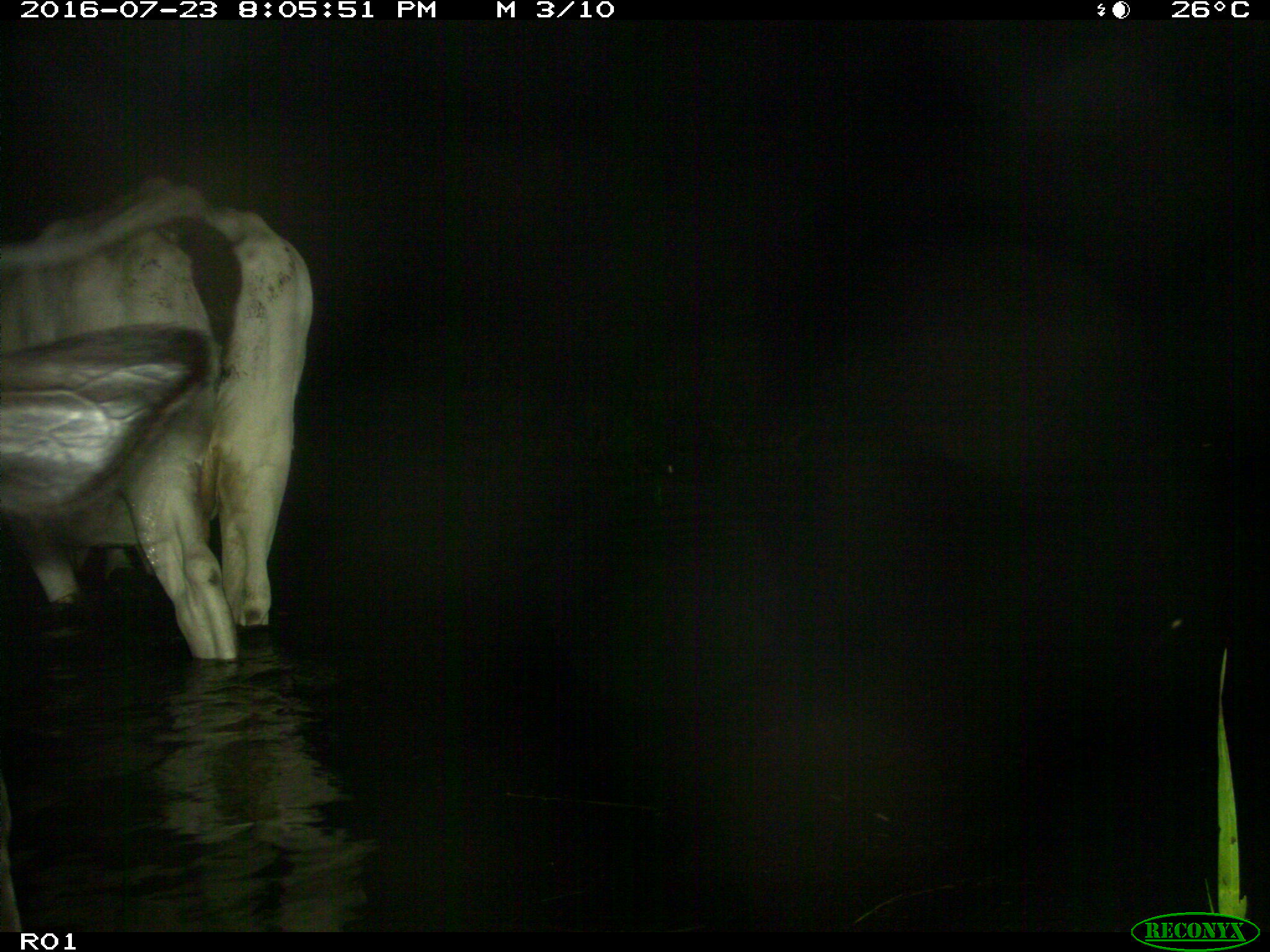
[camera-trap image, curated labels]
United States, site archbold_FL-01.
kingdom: Animalia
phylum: Chordata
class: Mammalia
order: Artiodactyla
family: Bovidae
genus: Bos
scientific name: Bos taurus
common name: domestic cow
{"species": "Bos taurus (domestic cow)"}